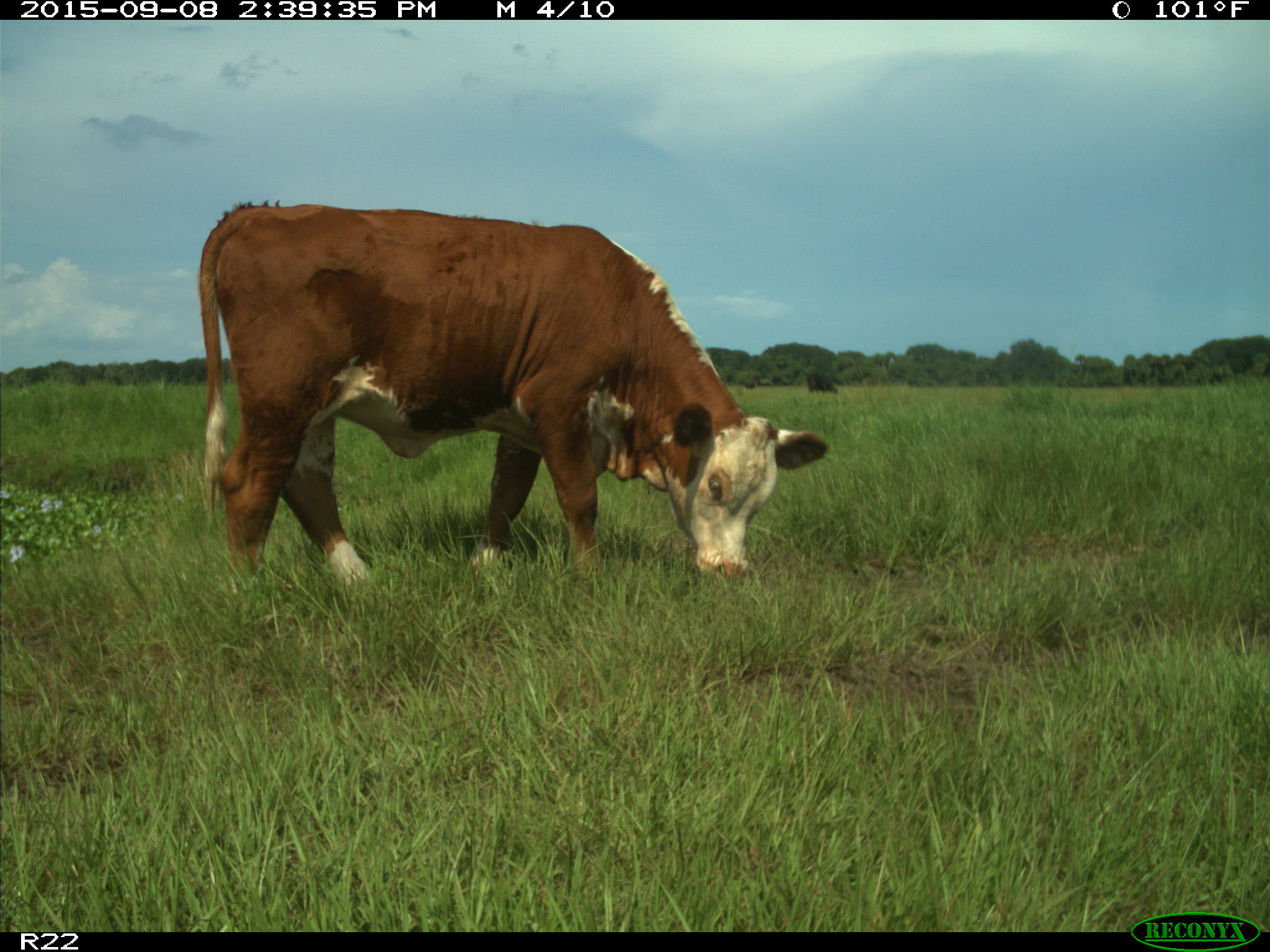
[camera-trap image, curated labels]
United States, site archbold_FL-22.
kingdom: Animalia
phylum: Chordata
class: Mammalia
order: Artiodactyla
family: Bovidae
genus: Bos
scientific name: Bos taurus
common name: domestic cow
Bos taurus (domestic cow).